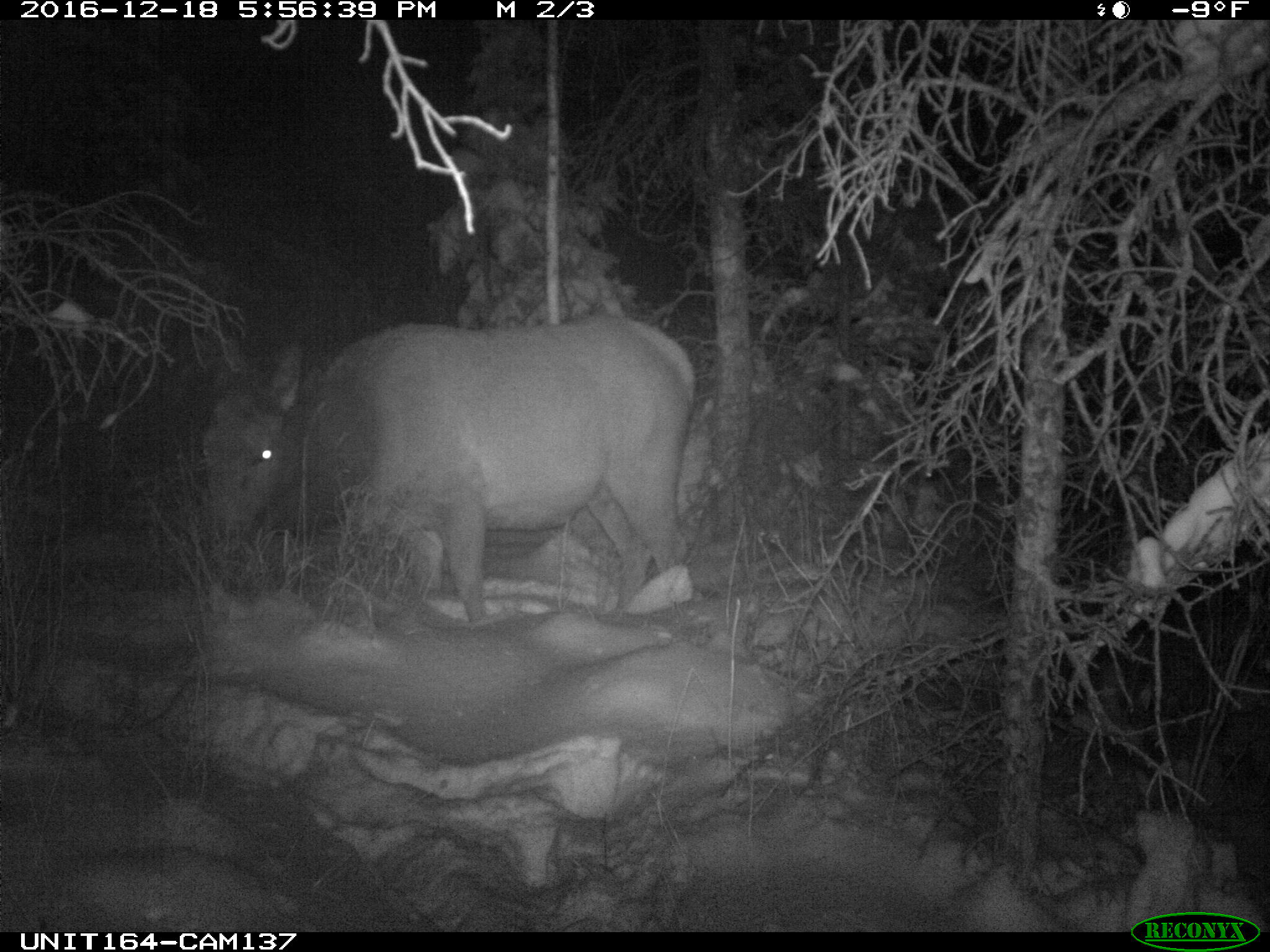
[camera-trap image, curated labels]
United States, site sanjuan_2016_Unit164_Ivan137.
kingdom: Animalia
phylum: Chordata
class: Mammalia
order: Artiodactyla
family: Cervidae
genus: Cervus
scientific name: Cervus elaphus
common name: red deer